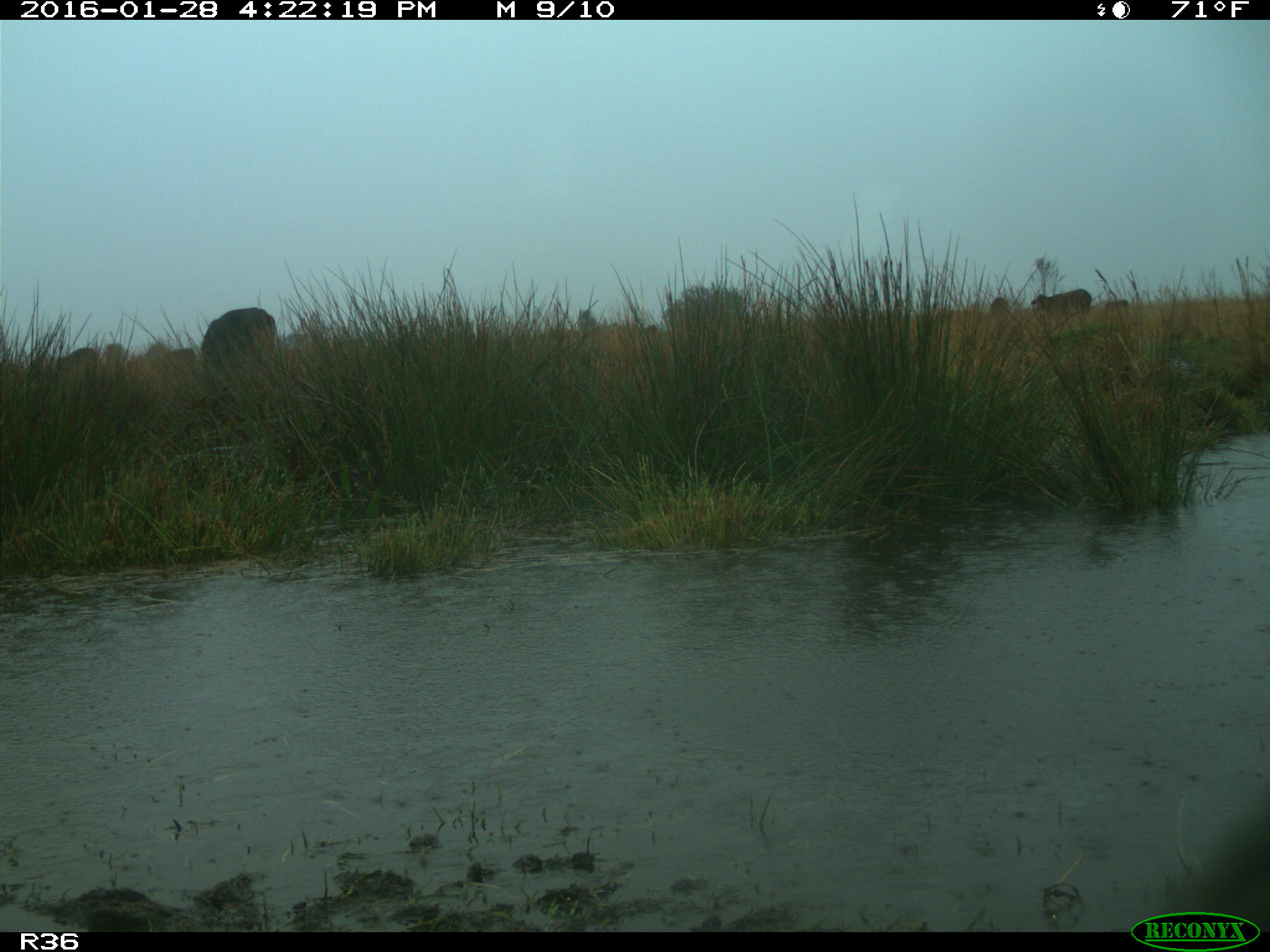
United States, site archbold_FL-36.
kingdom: Animalia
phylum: Chordata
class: Mammalia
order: Artiodactyla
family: Bovidae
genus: Bos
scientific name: Bos taurus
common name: domestic cow